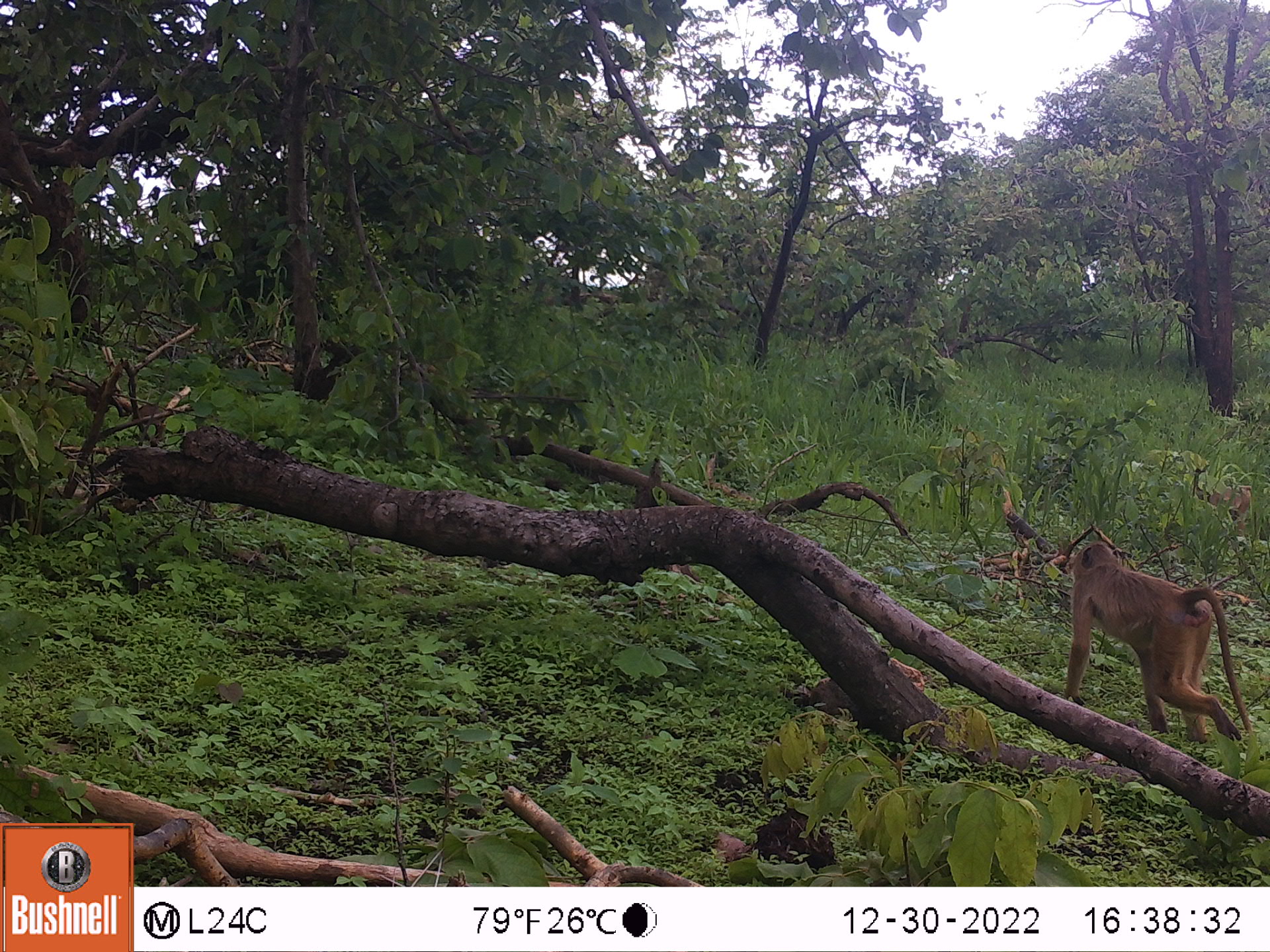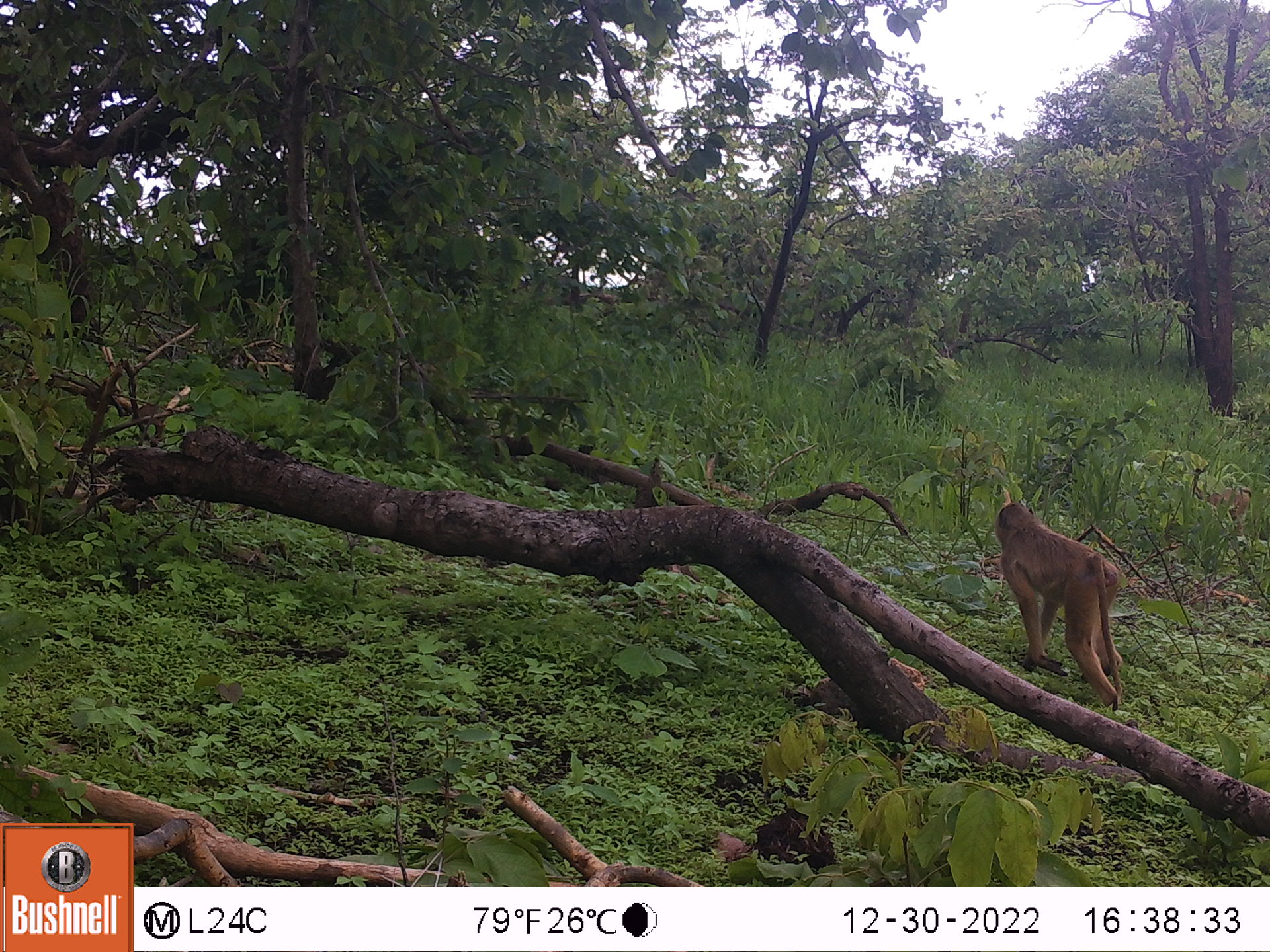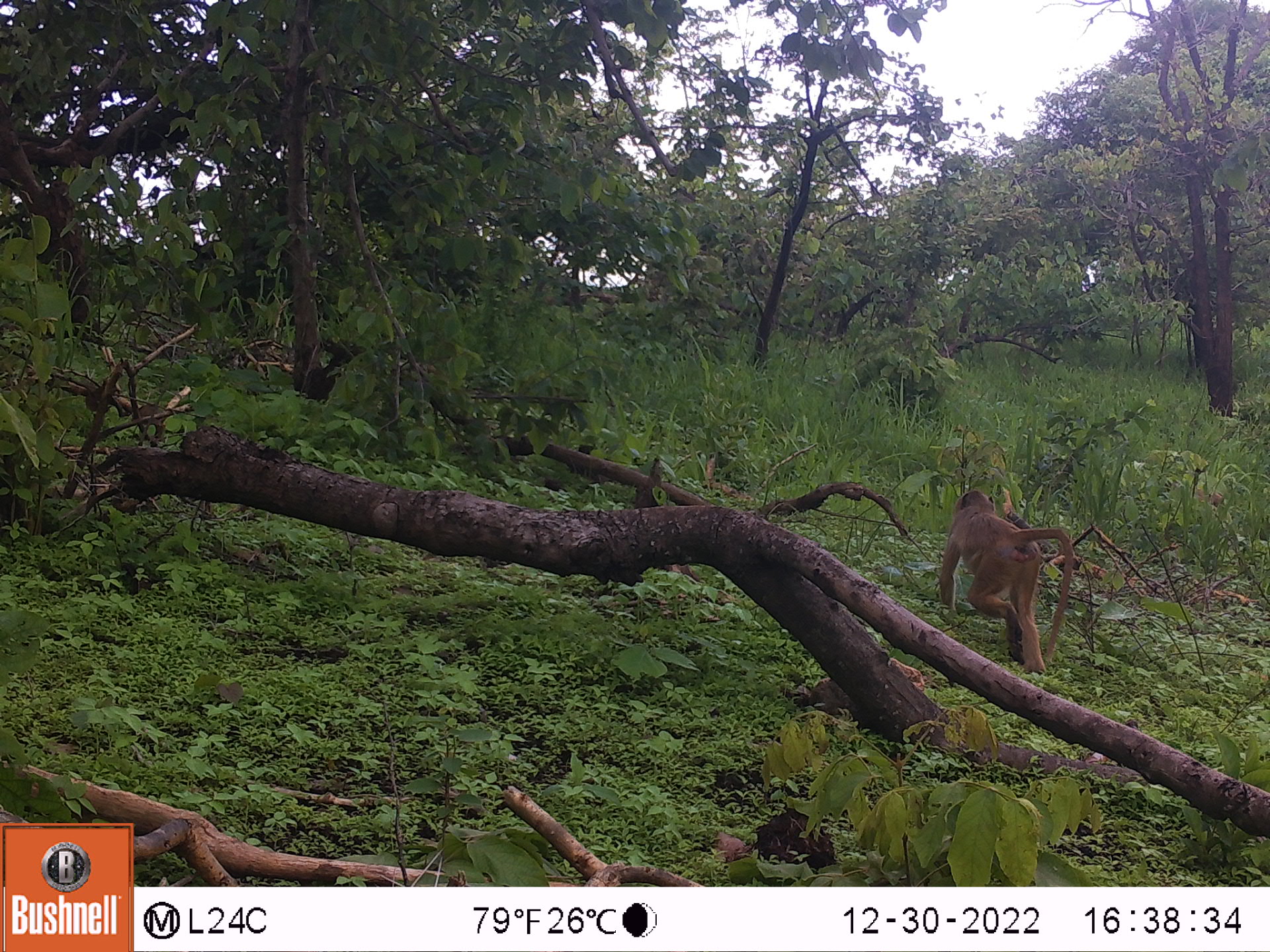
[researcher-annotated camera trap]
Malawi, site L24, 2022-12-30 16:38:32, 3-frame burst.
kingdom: Animalia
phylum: Chordata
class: Mammalia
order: Primates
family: Cercopithecidae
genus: Papio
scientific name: Papio cynocephalus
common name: yellow baboon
Yellow baboon (Papio cynocephalus), count 2.